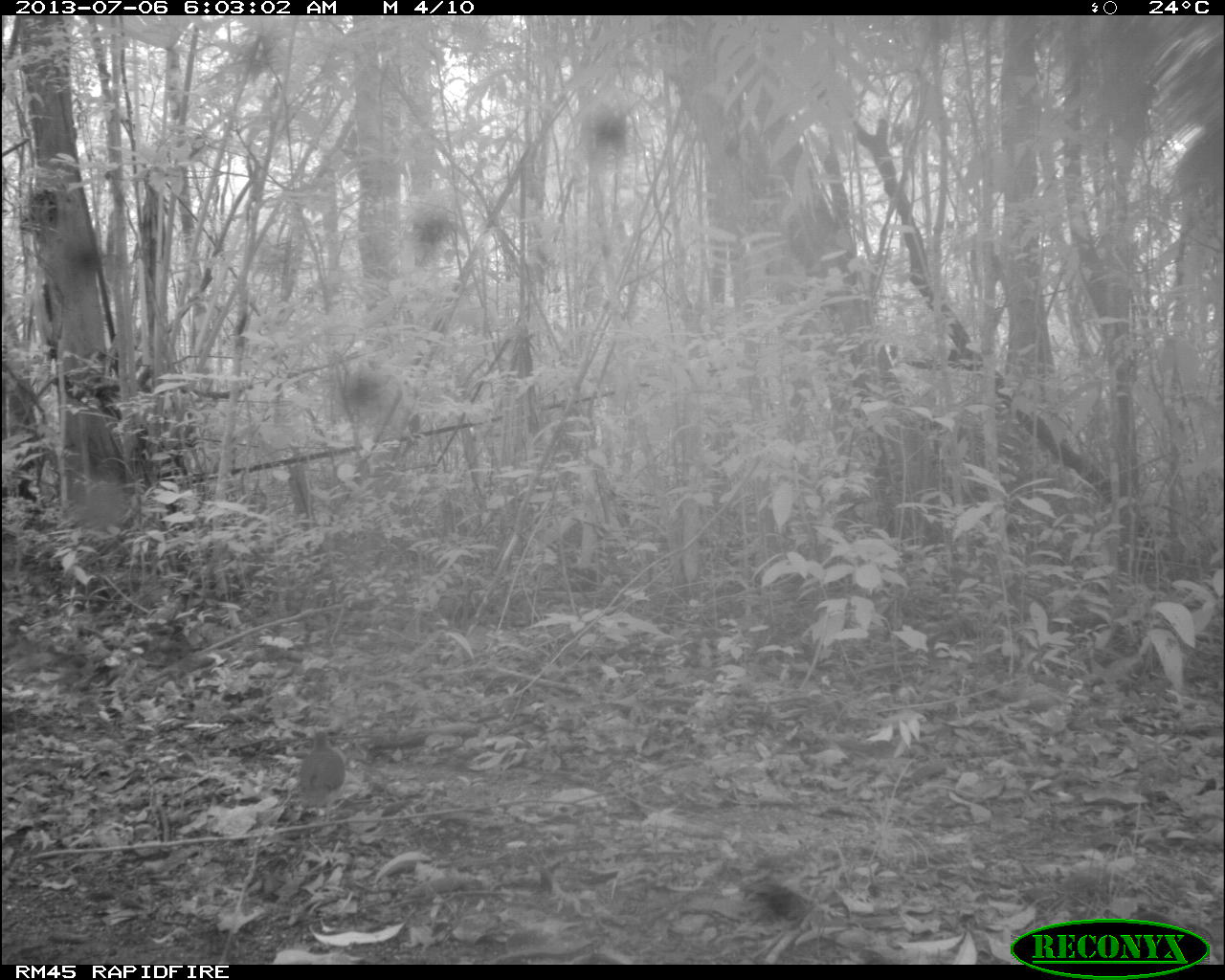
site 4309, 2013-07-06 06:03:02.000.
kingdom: Animalia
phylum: Chordata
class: Aves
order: Columbiformes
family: Columbidae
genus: Leptotila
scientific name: Leptotila plumbeiceps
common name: gray-headed dove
Leptotila plumbeiceps (gray-headed dove), count 1.